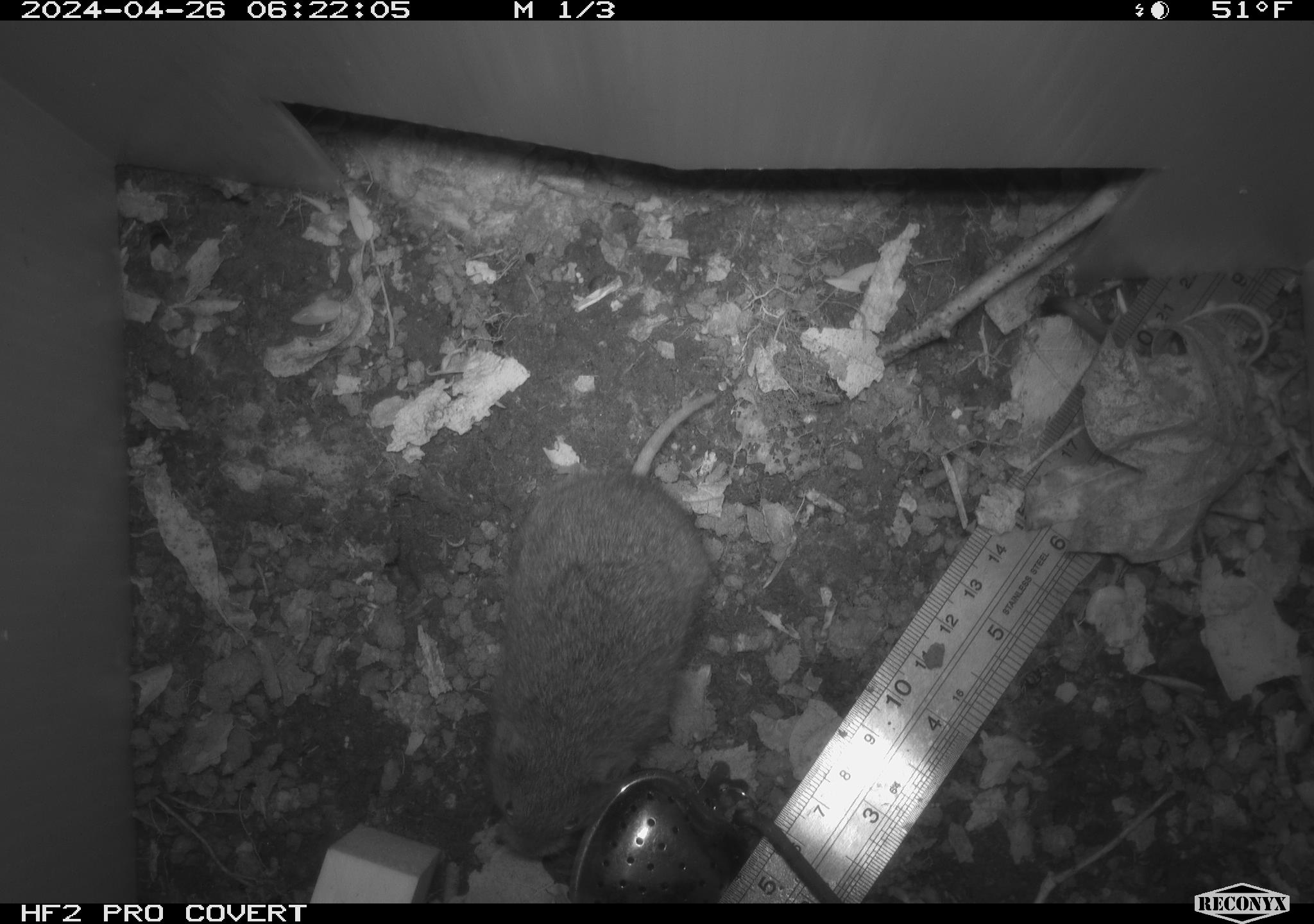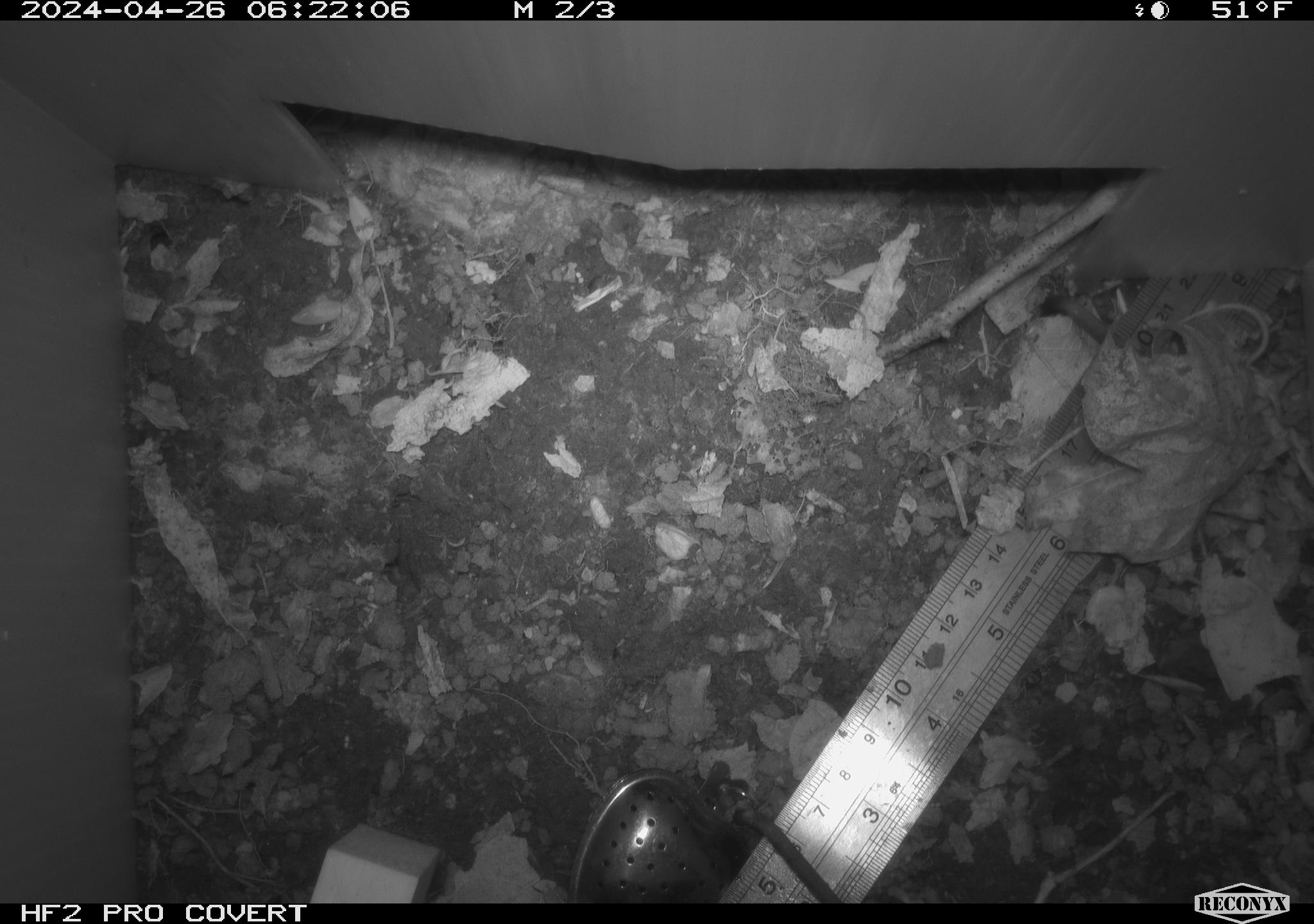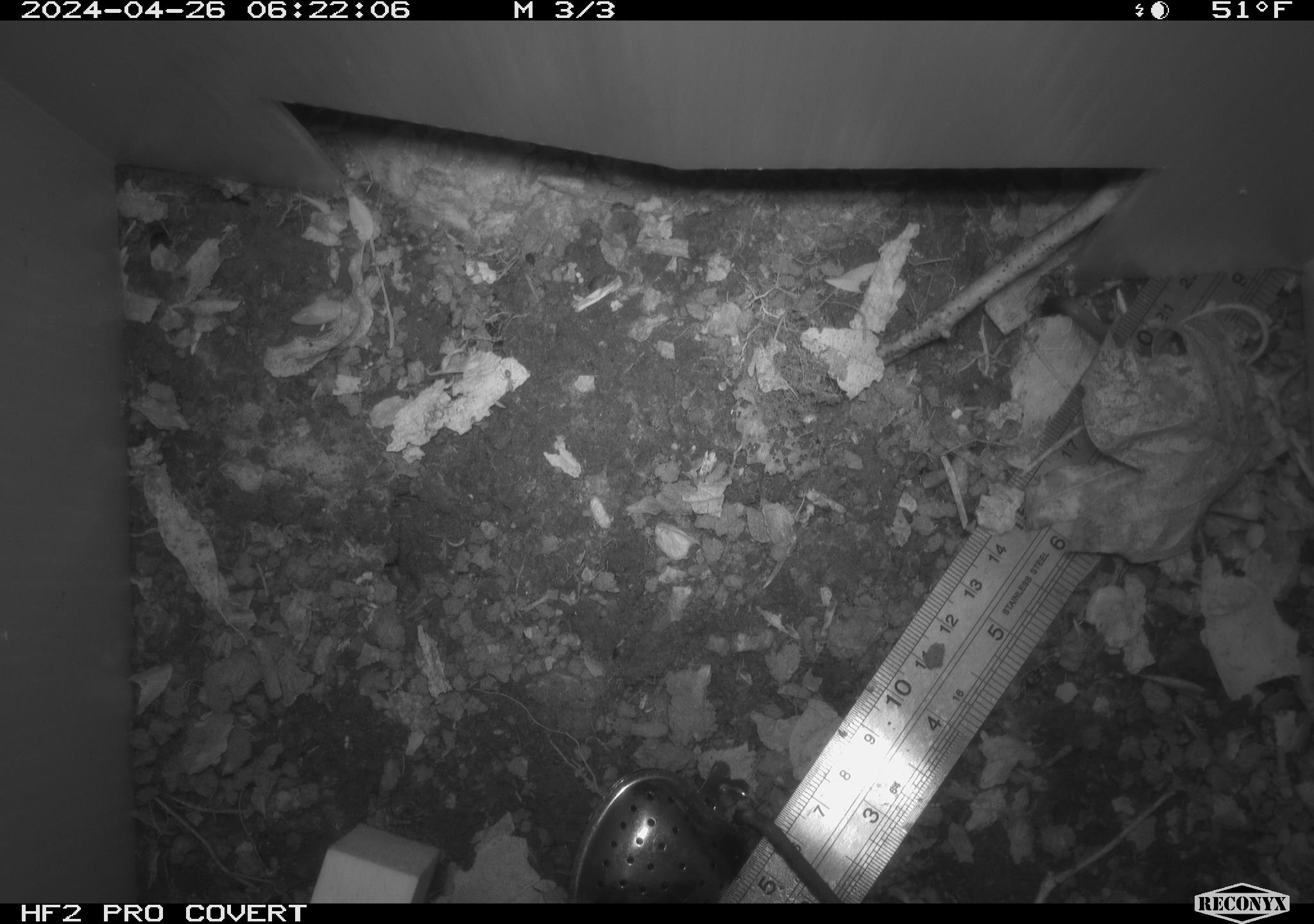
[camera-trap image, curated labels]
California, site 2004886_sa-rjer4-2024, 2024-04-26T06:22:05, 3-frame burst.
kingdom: Animalia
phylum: Chordata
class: Mammalia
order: Rodentia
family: Cricetidae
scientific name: Arvicolinae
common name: voles, lemmings, and muskrats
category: arvicolinae subfamily